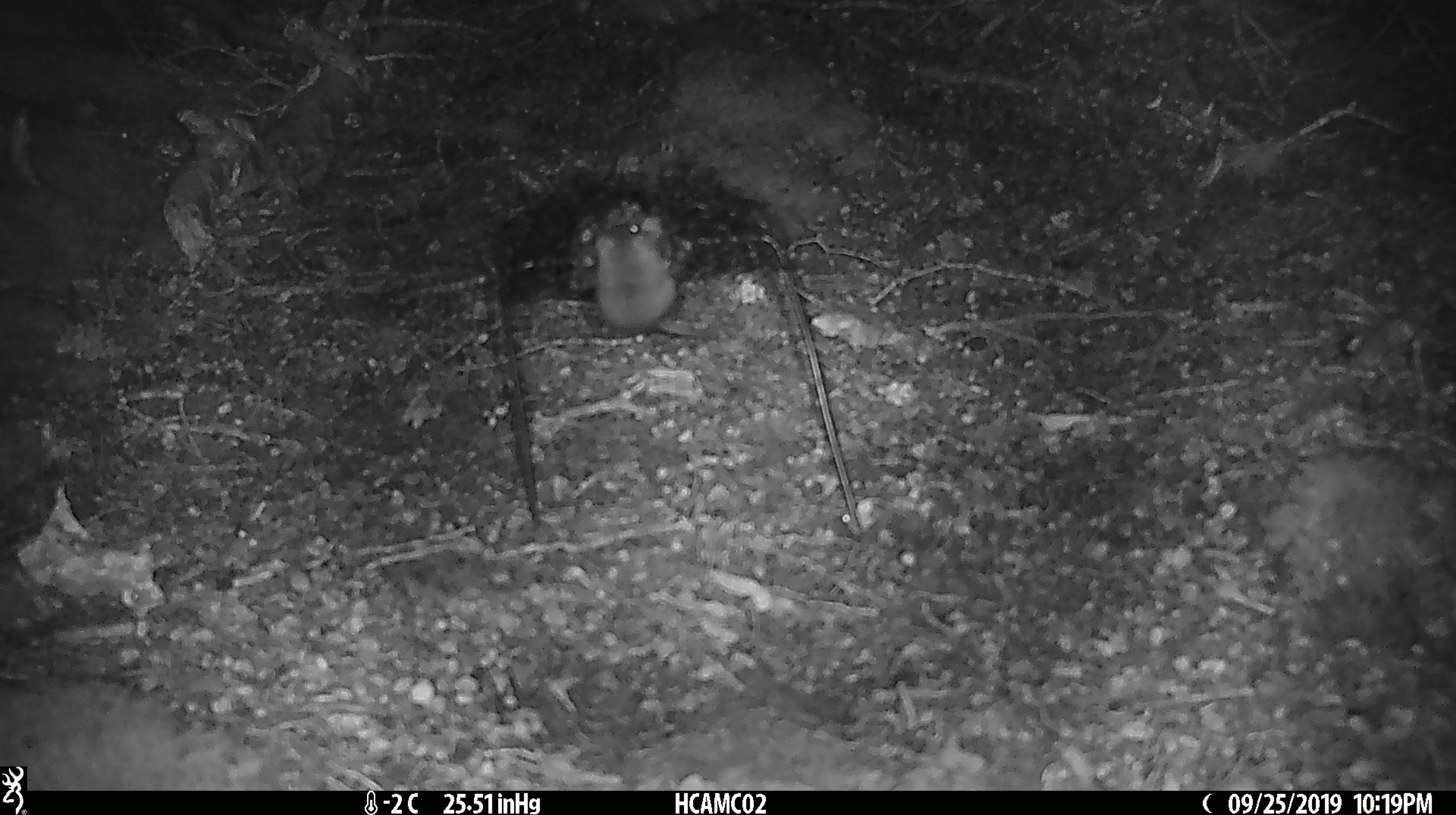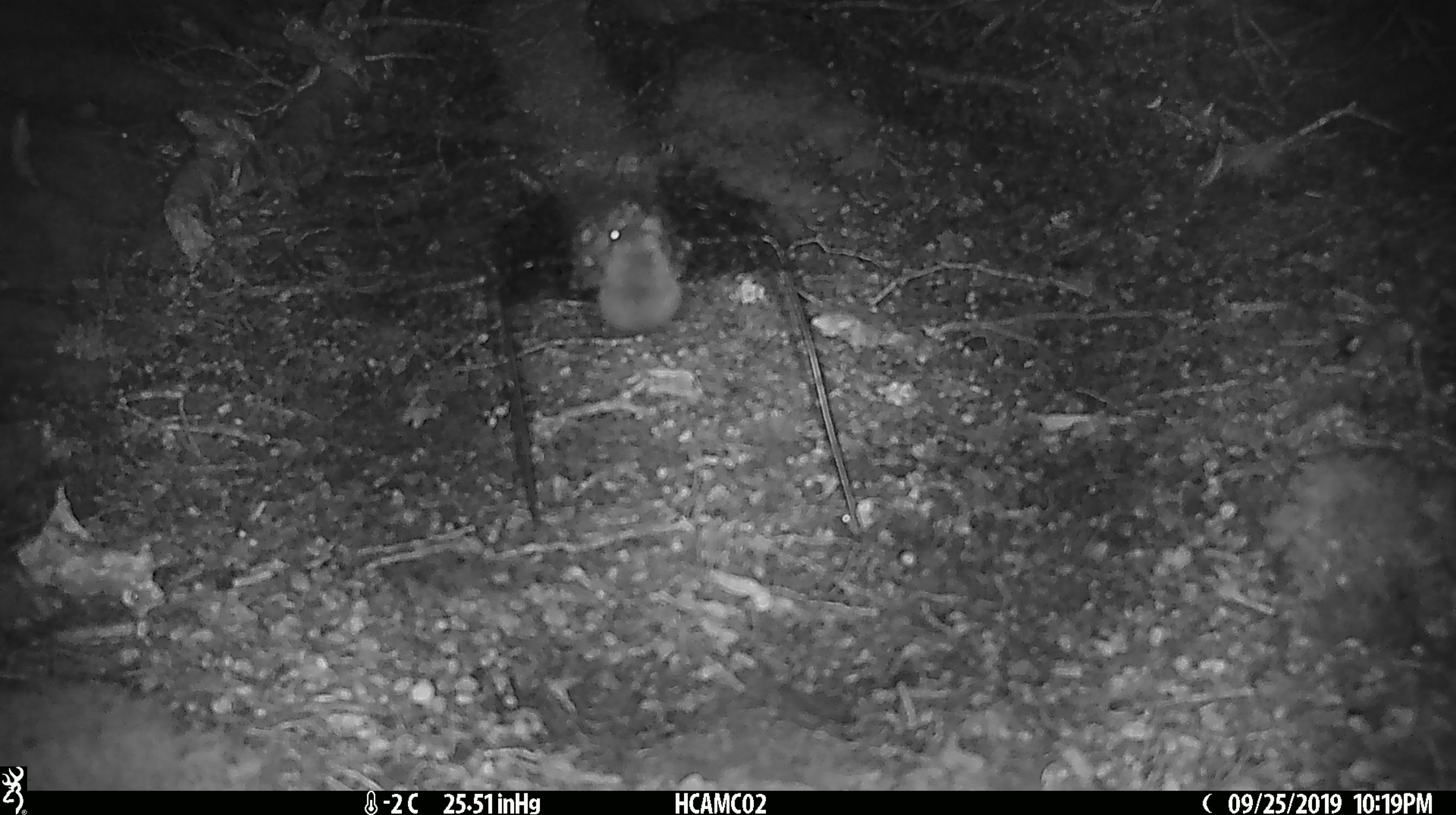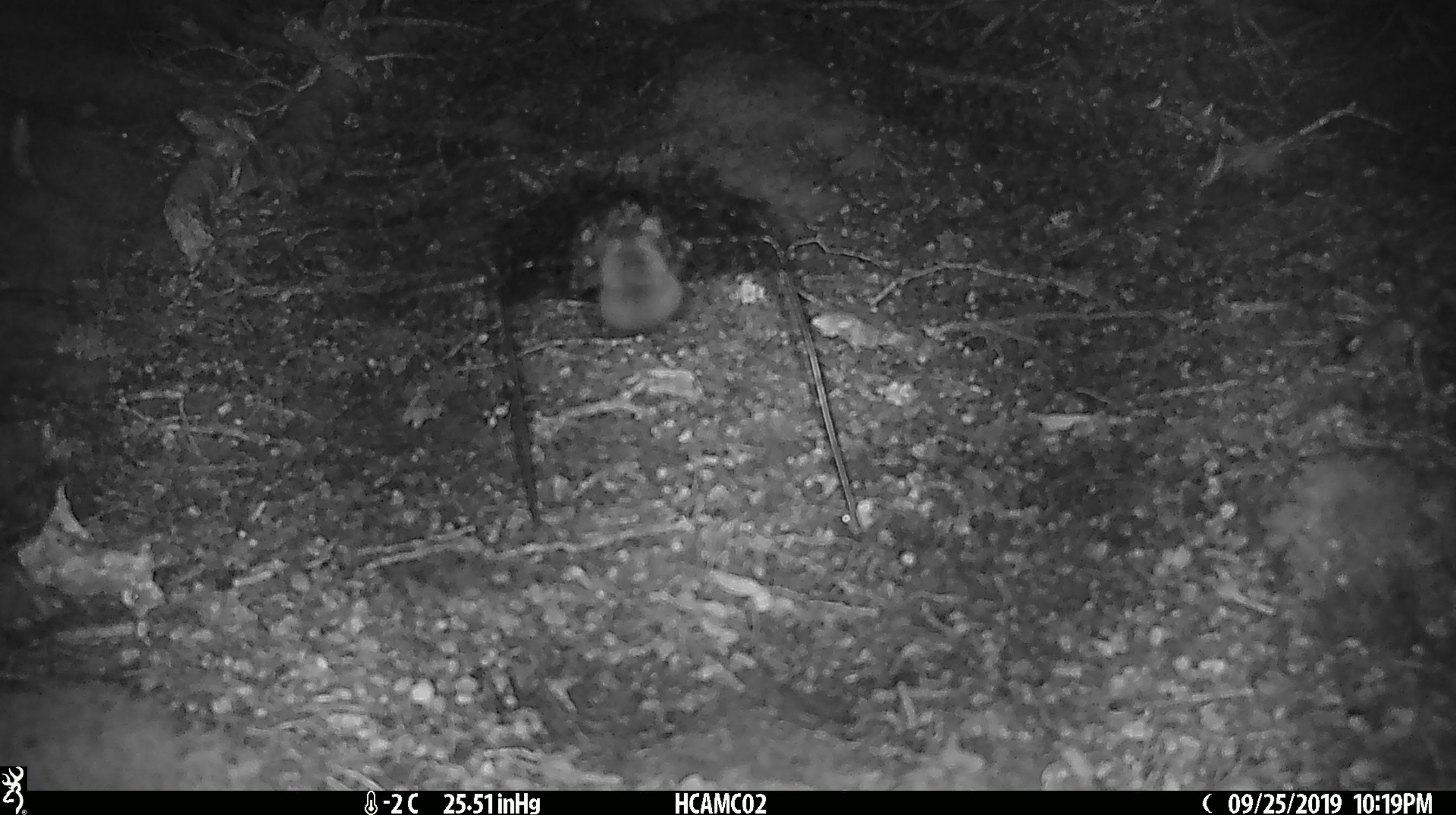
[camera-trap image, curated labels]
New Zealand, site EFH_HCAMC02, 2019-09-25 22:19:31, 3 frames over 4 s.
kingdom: Animalia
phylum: Chordata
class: Mammalia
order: Rodentia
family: Muridae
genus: Mus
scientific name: Mus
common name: mouse